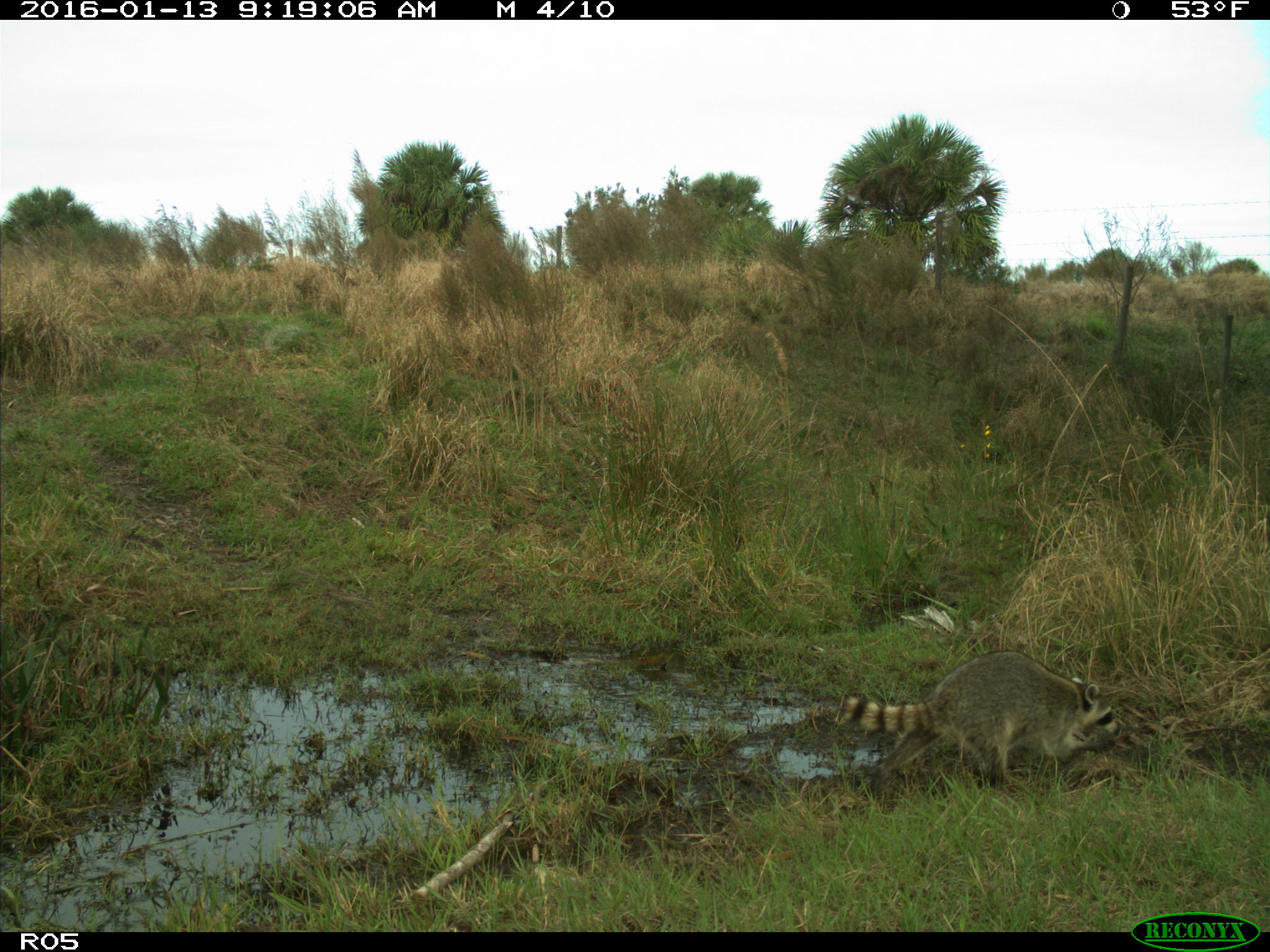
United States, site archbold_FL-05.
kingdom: Animalia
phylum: Chordata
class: Mammalia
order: Carnivora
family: Procyonidae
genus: Procyon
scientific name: Procyon lotor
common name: common raccoon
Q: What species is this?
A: Procyon lotor (common raccoon).